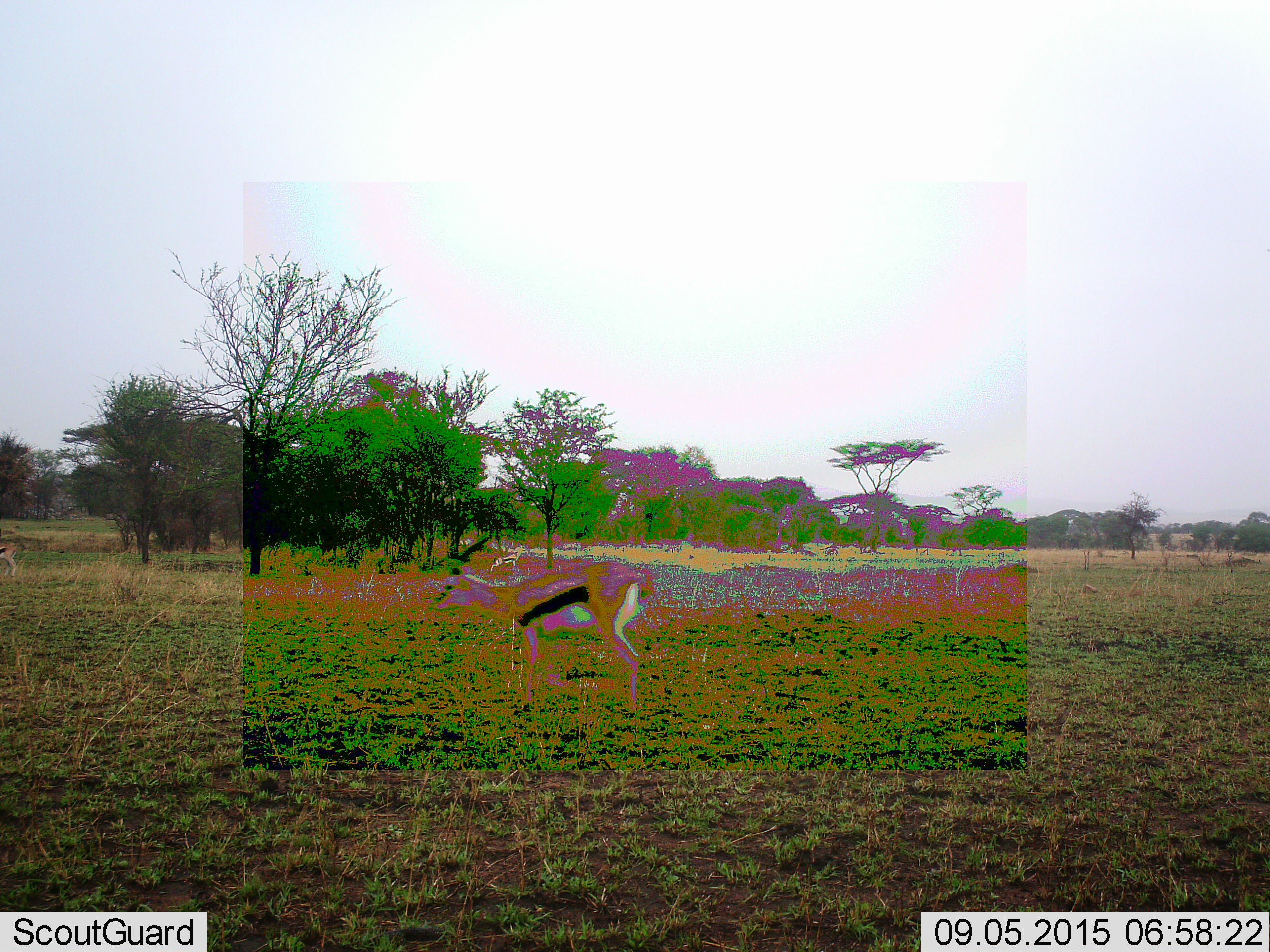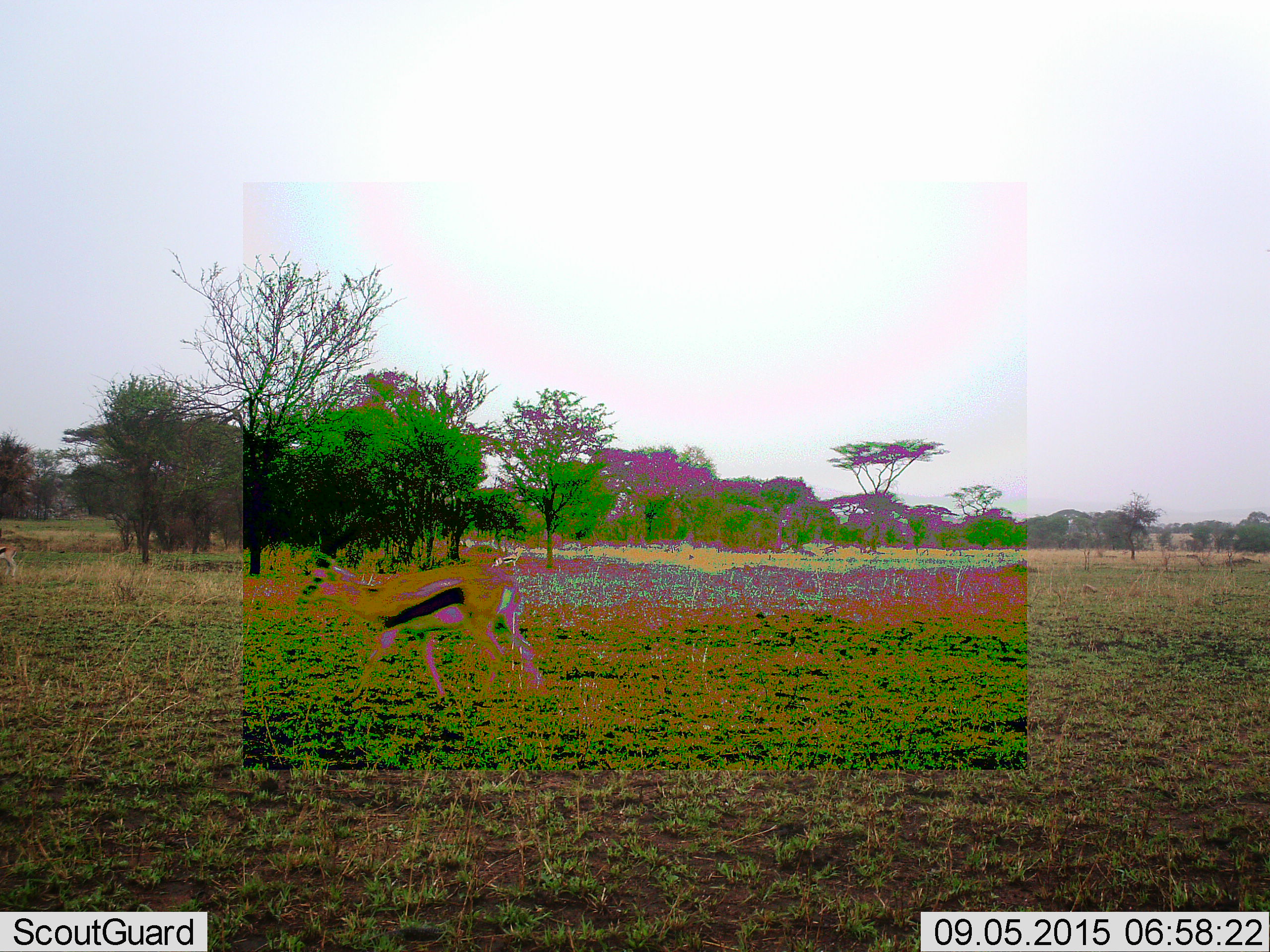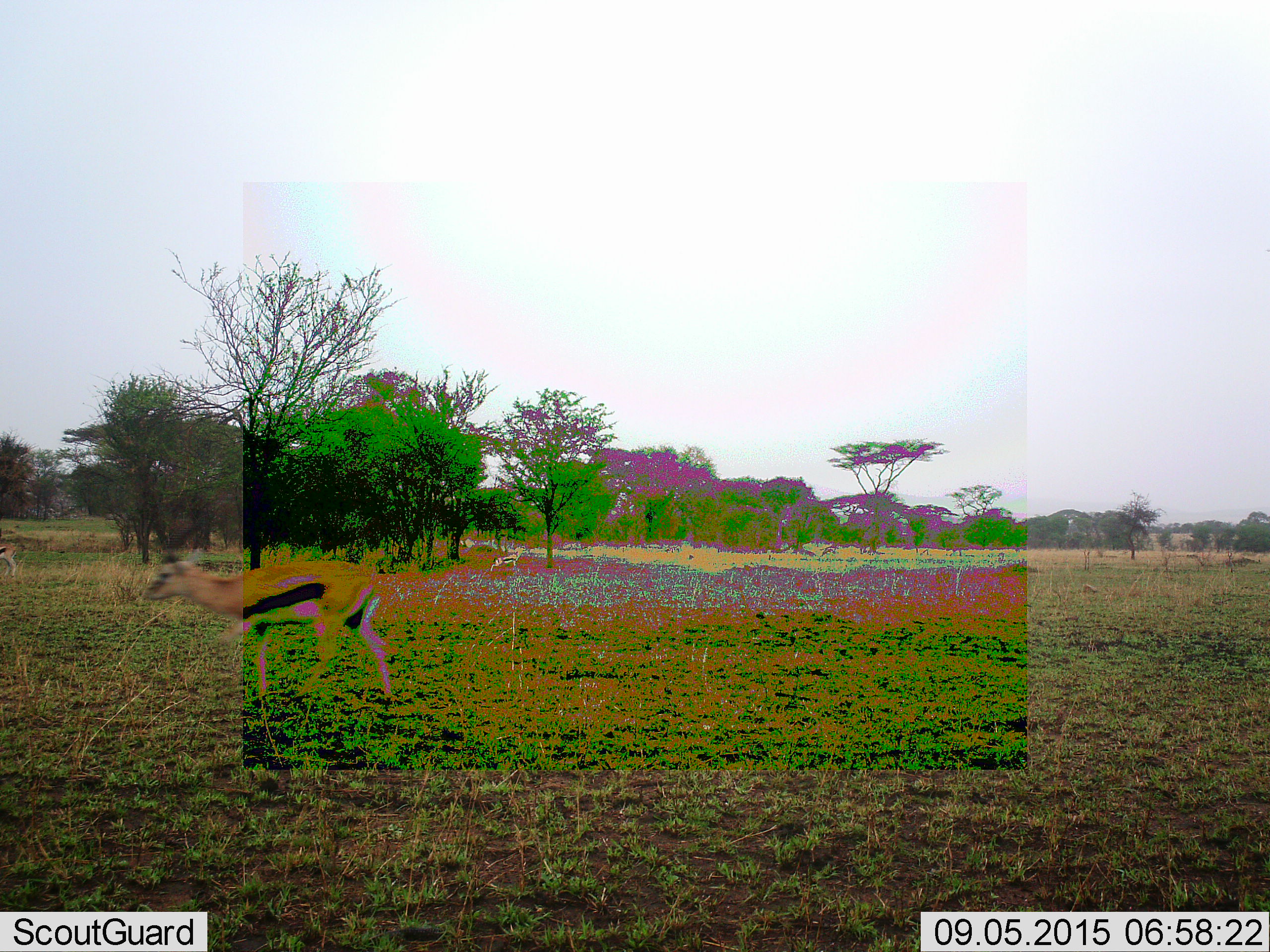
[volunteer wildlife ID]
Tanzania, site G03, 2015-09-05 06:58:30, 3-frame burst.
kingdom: Animalia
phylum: Chordata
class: Mammalia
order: Artiodactyla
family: Bovidae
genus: Eudorcas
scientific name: Eudorcas thomsonii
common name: thomson's gazelle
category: gazellethomsons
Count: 2.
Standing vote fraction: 56%.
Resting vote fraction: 0%.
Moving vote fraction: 75%.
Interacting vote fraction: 0%.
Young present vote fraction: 0%.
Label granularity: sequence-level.